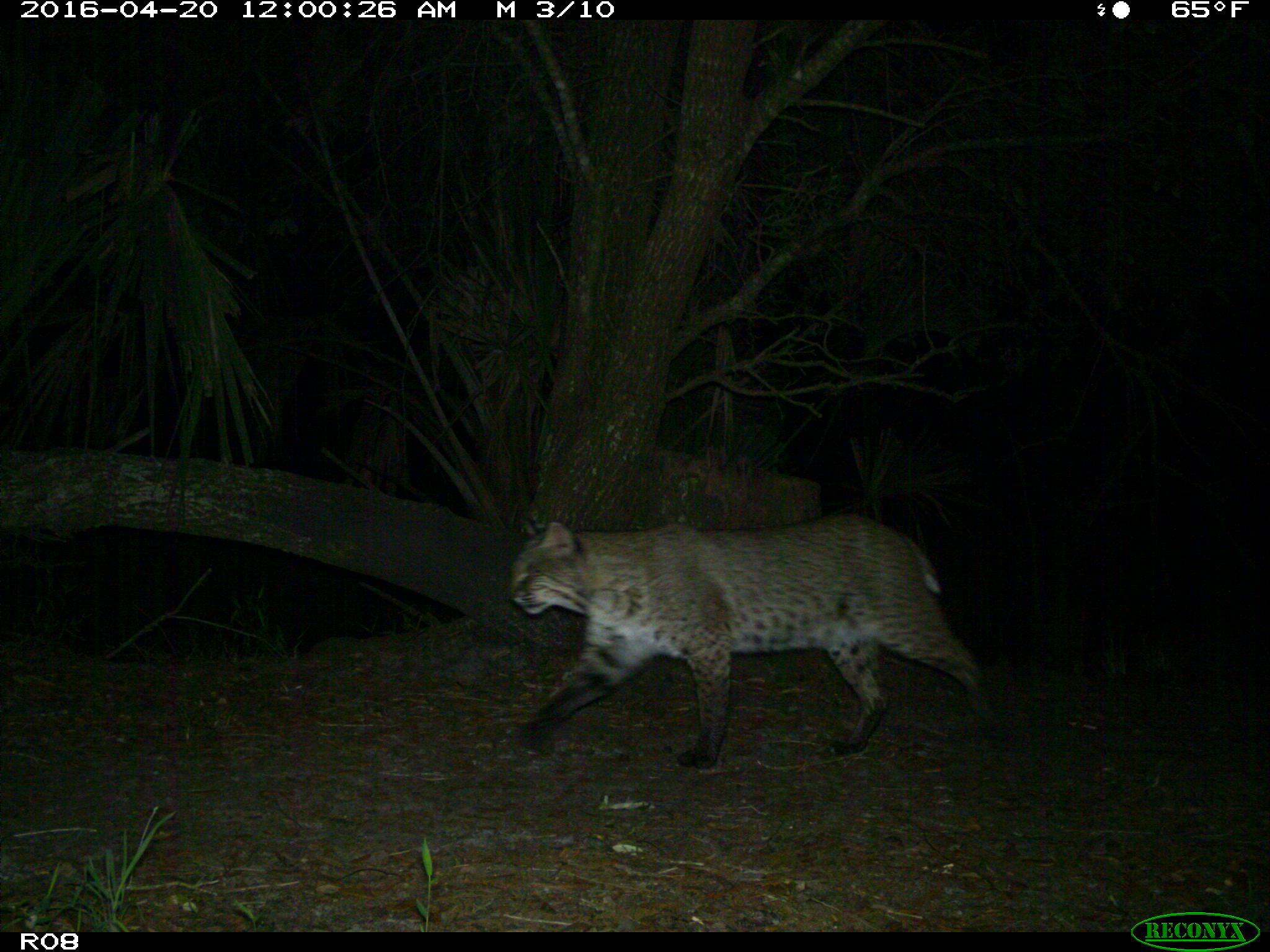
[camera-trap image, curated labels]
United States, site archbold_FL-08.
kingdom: Animalia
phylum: Chordata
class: Mammalia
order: Carnivora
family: Felidae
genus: Lynx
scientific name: Lynx rufus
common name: bobcat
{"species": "Lynx rufus (bobcat)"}